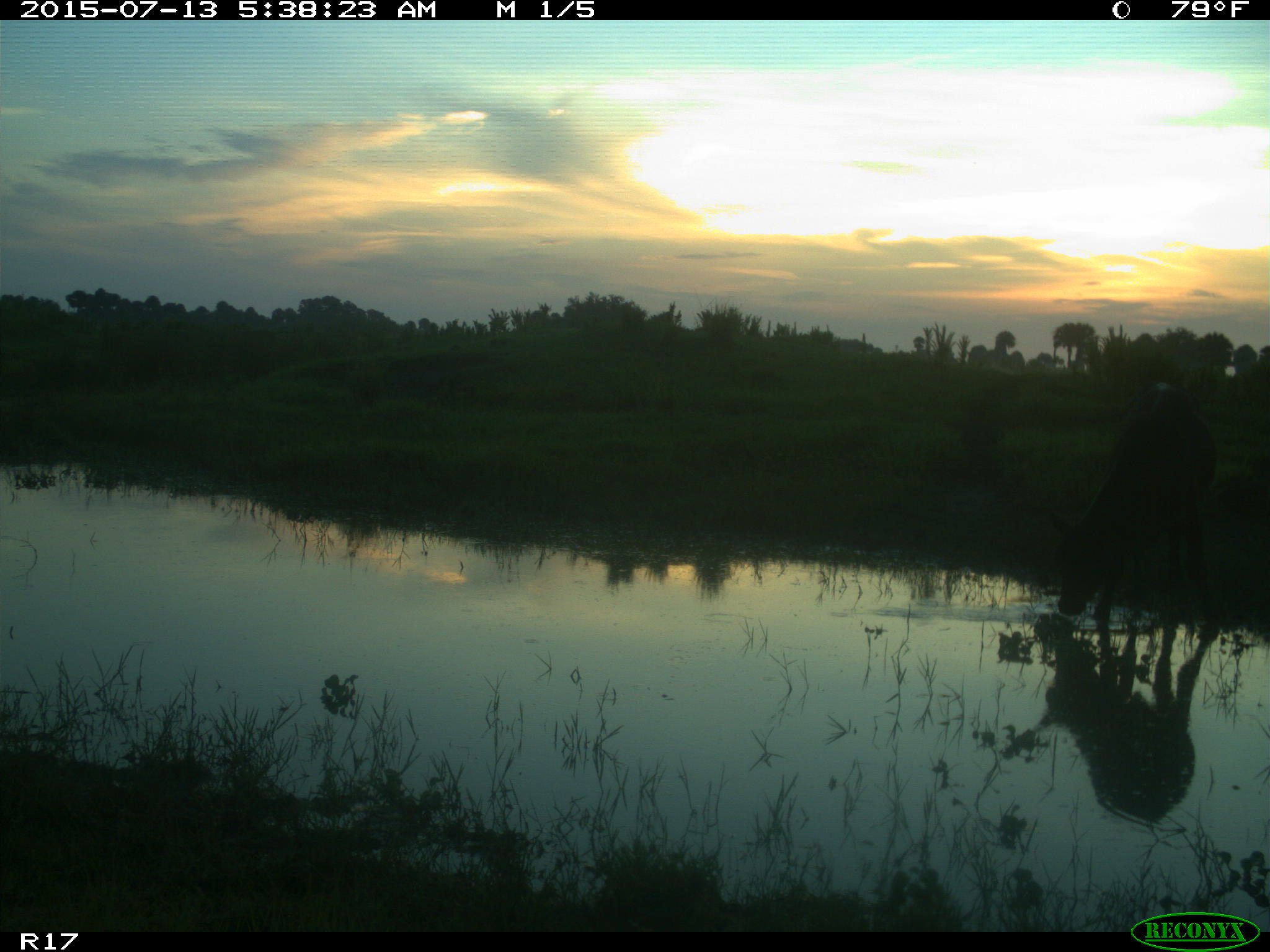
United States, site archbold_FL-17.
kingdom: Animalia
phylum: Chordata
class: Mammalia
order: Artiodactyla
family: Bovidae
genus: Bos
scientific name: Bos taurus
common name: domestic cow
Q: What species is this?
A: Bos taurus (domestic cow).